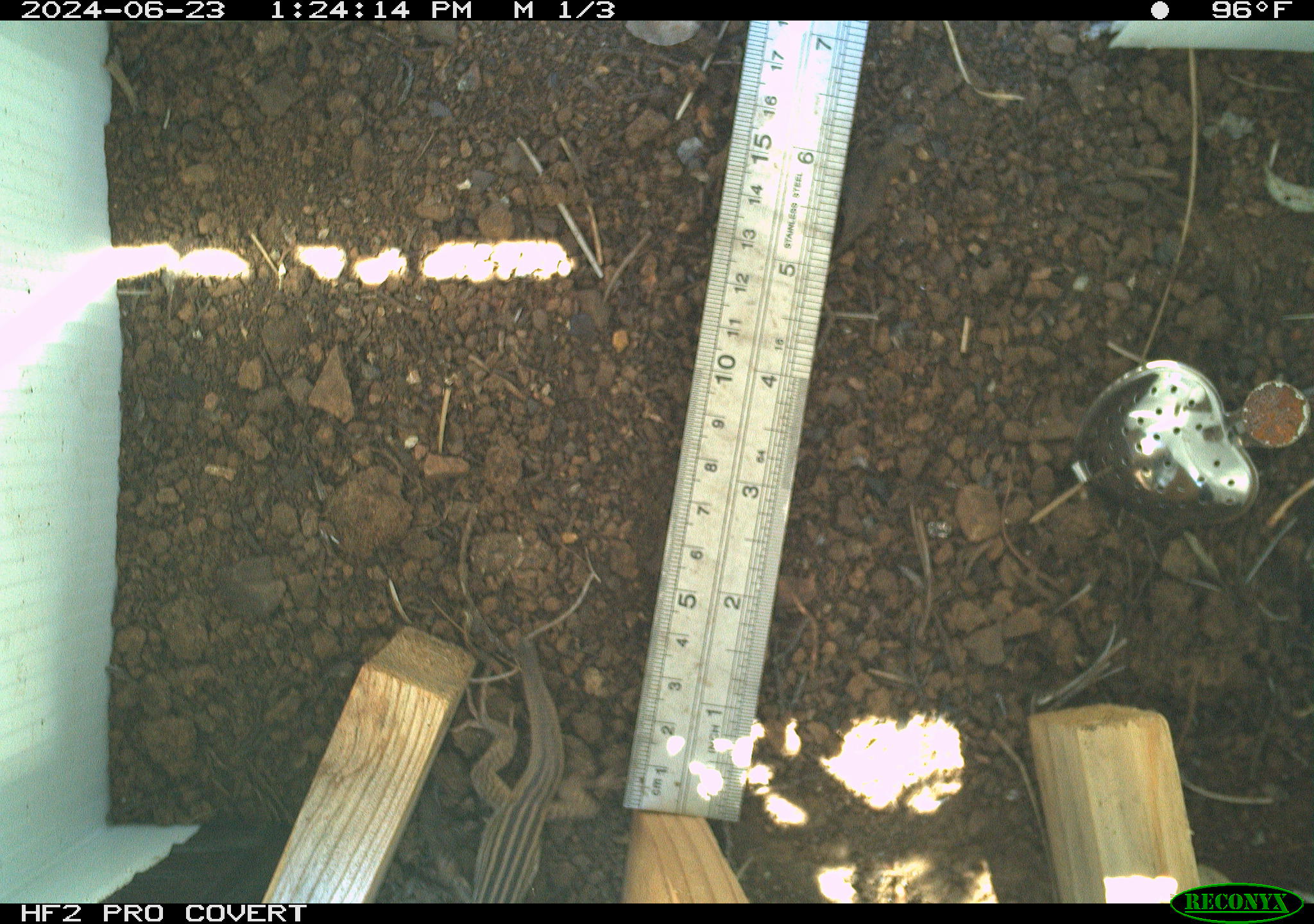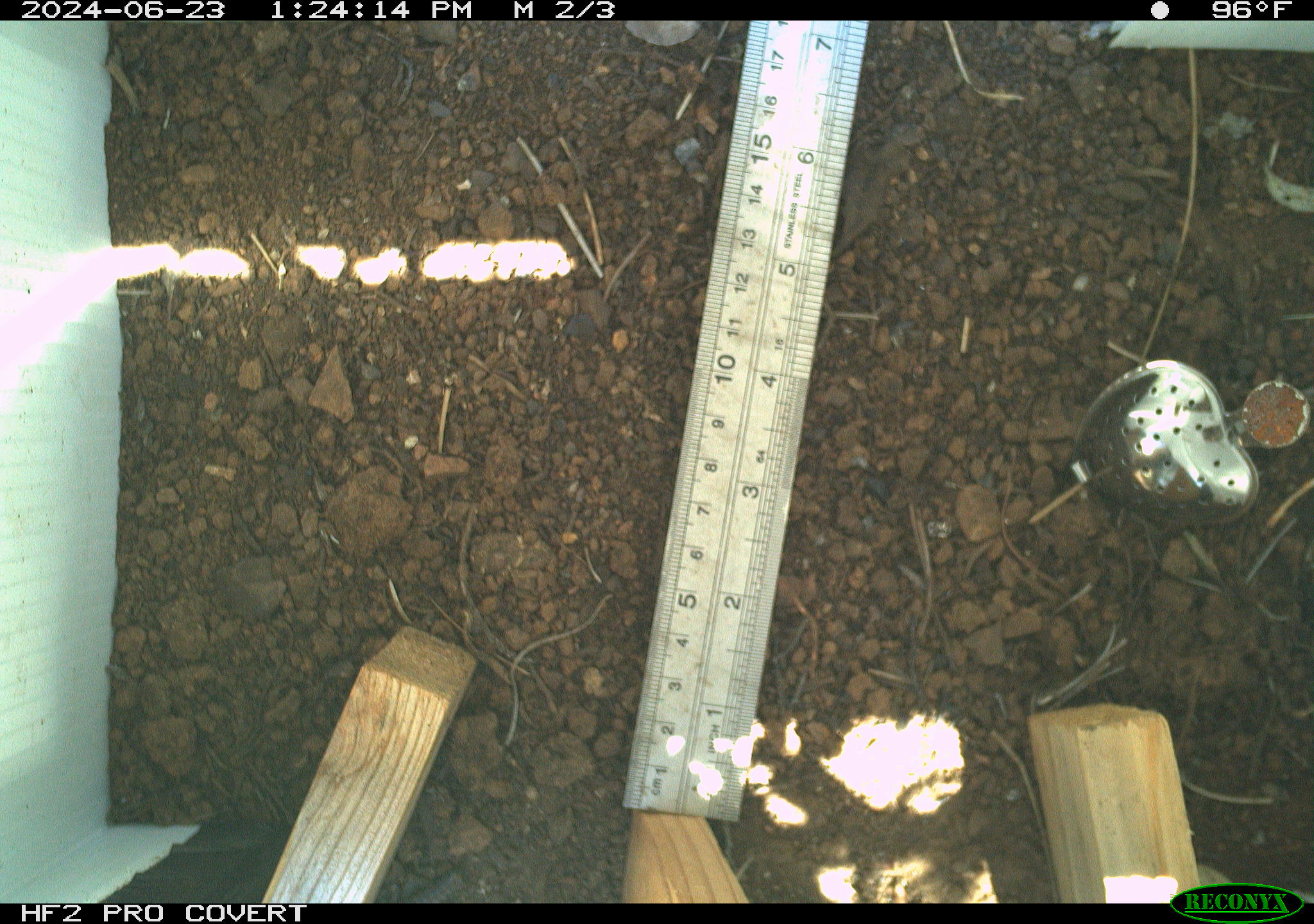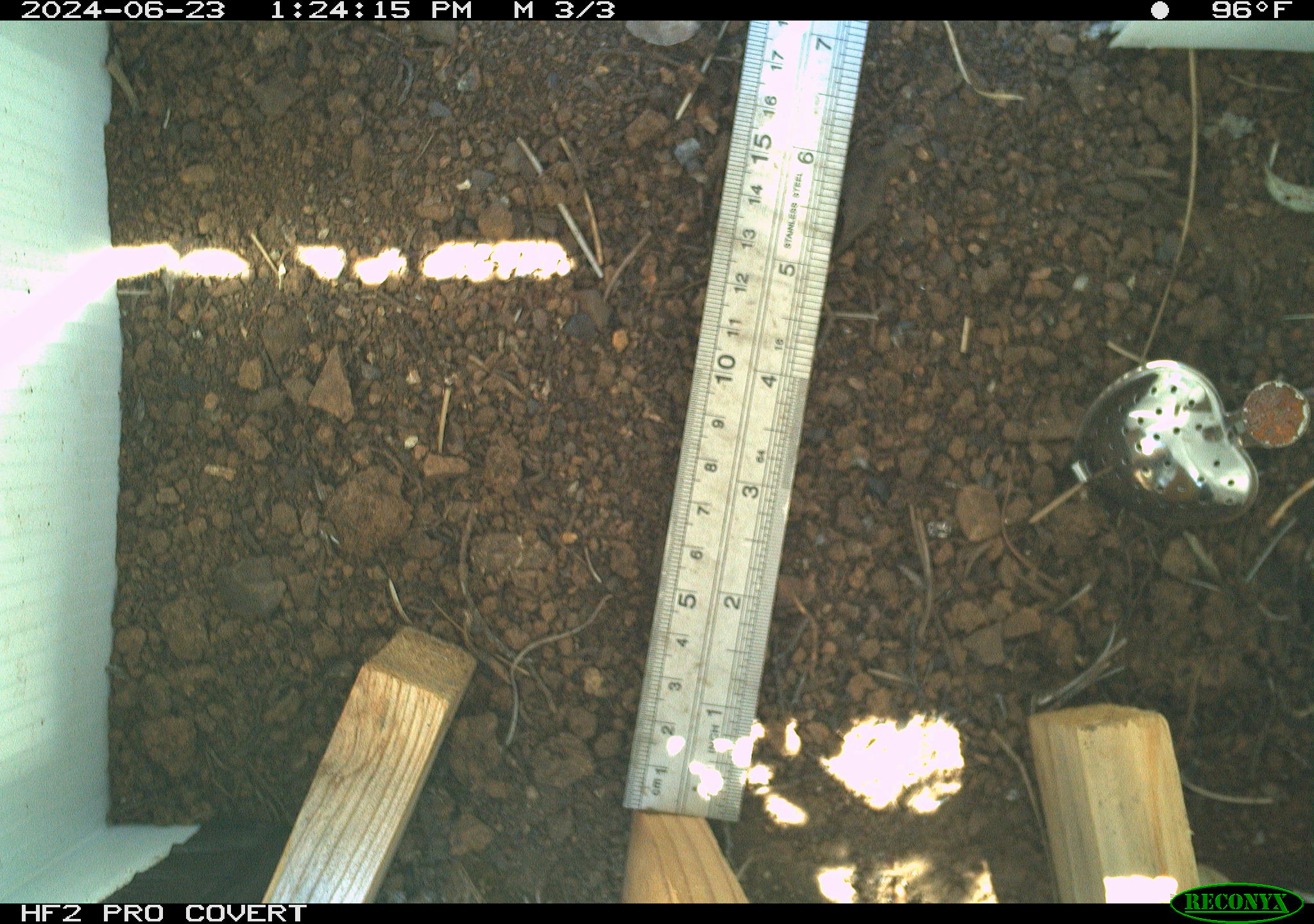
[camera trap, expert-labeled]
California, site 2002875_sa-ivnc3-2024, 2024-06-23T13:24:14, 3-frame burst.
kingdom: Animalia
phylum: Chordata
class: Reptilia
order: Squamata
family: Teiidae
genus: Aspidoscelis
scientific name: Aspidoscelis tigris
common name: western whiptail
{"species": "western whiptail (Aspidoscelis tigris)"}